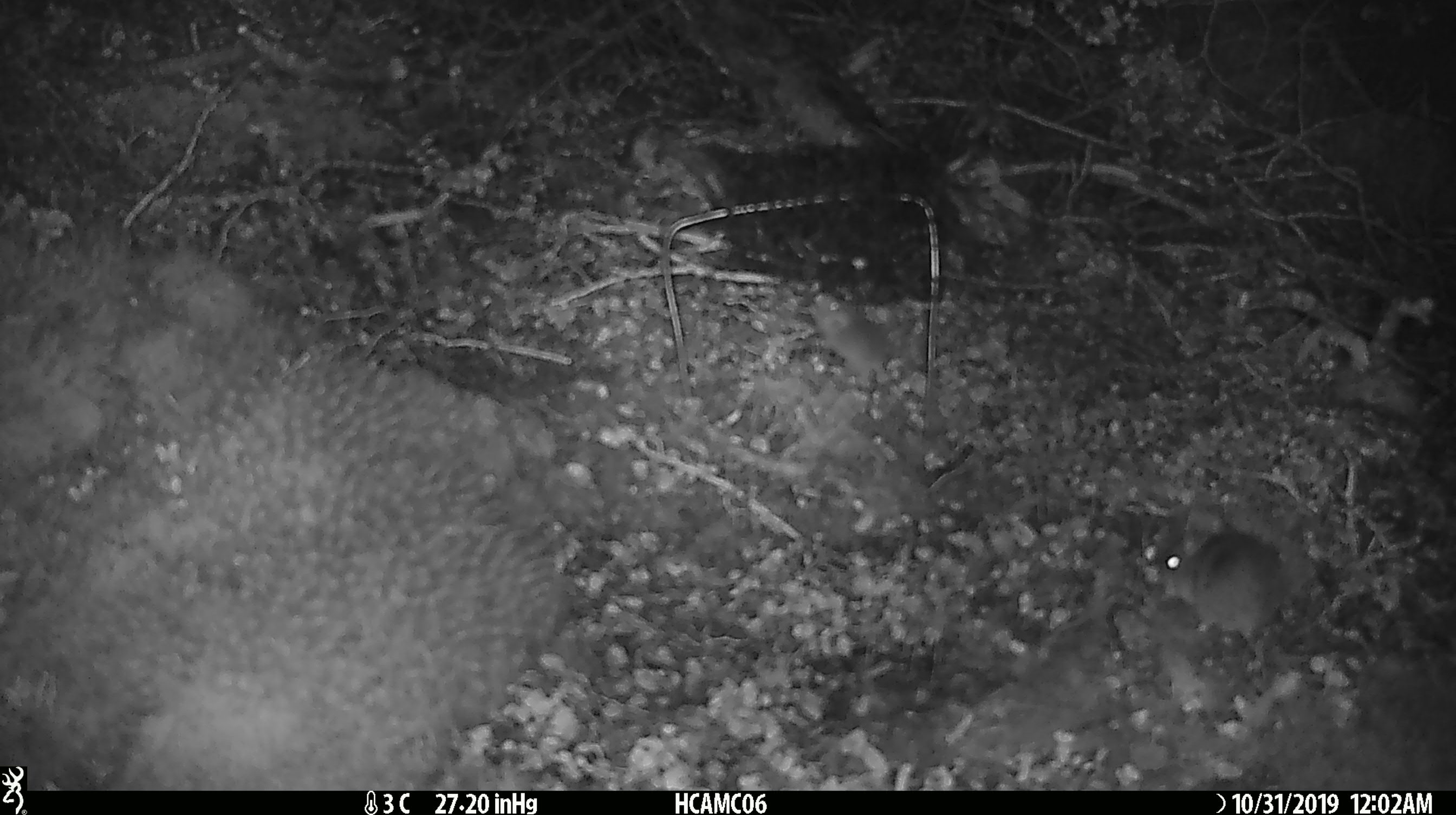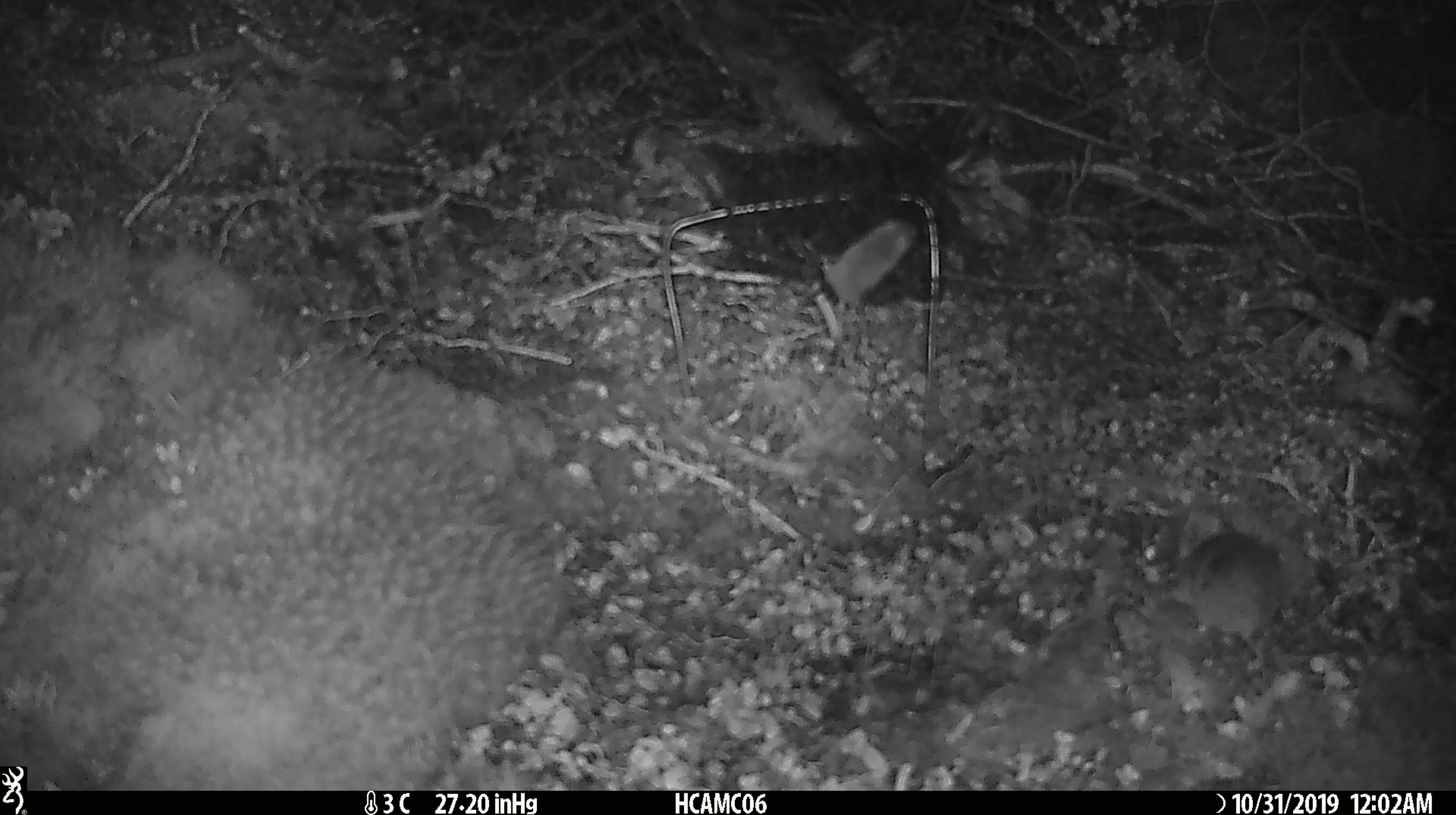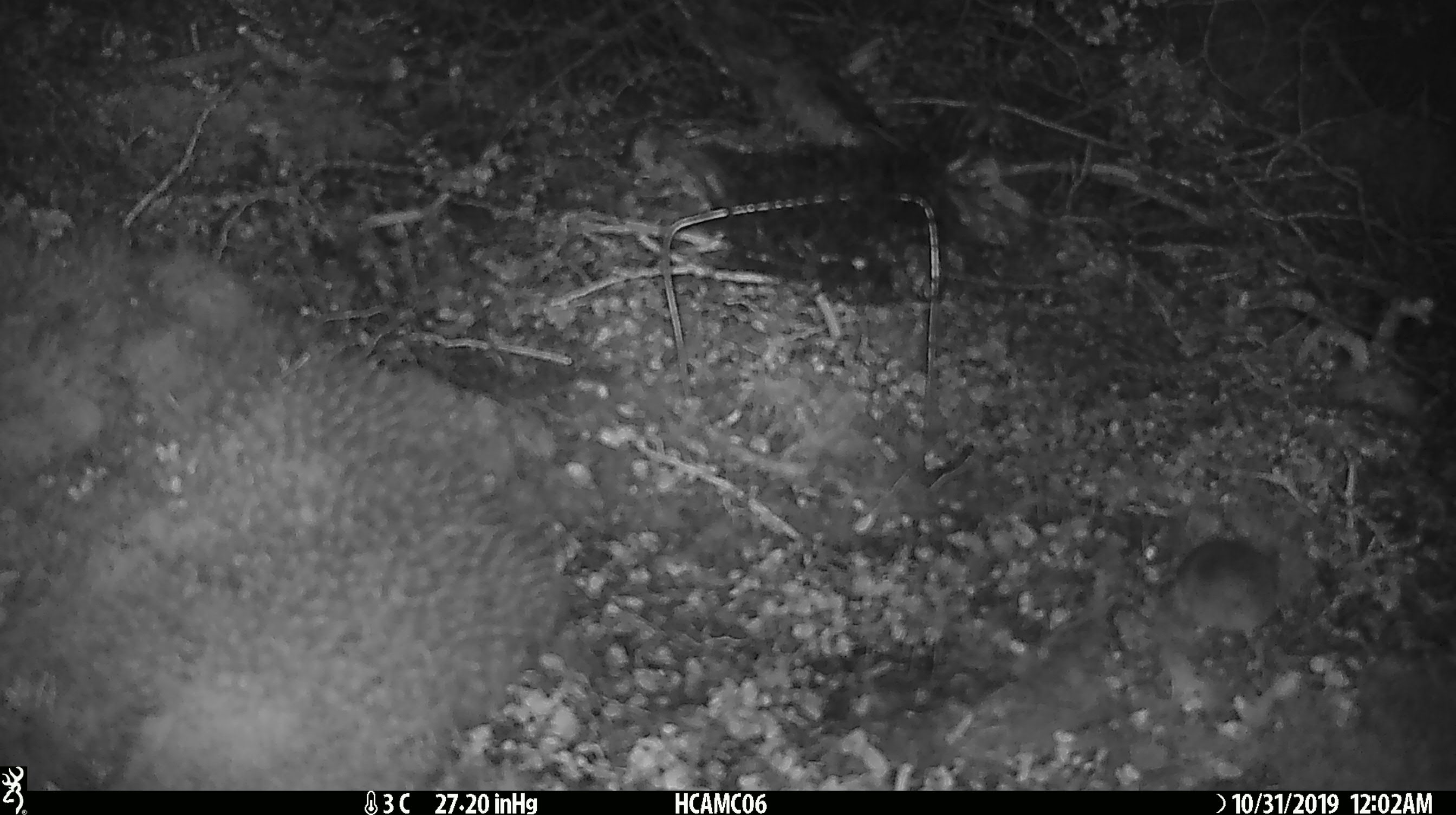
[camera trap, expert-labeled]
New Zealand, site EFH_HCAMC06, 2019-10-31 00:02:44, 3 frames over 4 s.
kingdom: Animalia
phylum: Chordata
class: Mammalia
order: Rodentia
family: Muridae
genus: Mus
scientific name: Mus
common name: mouse